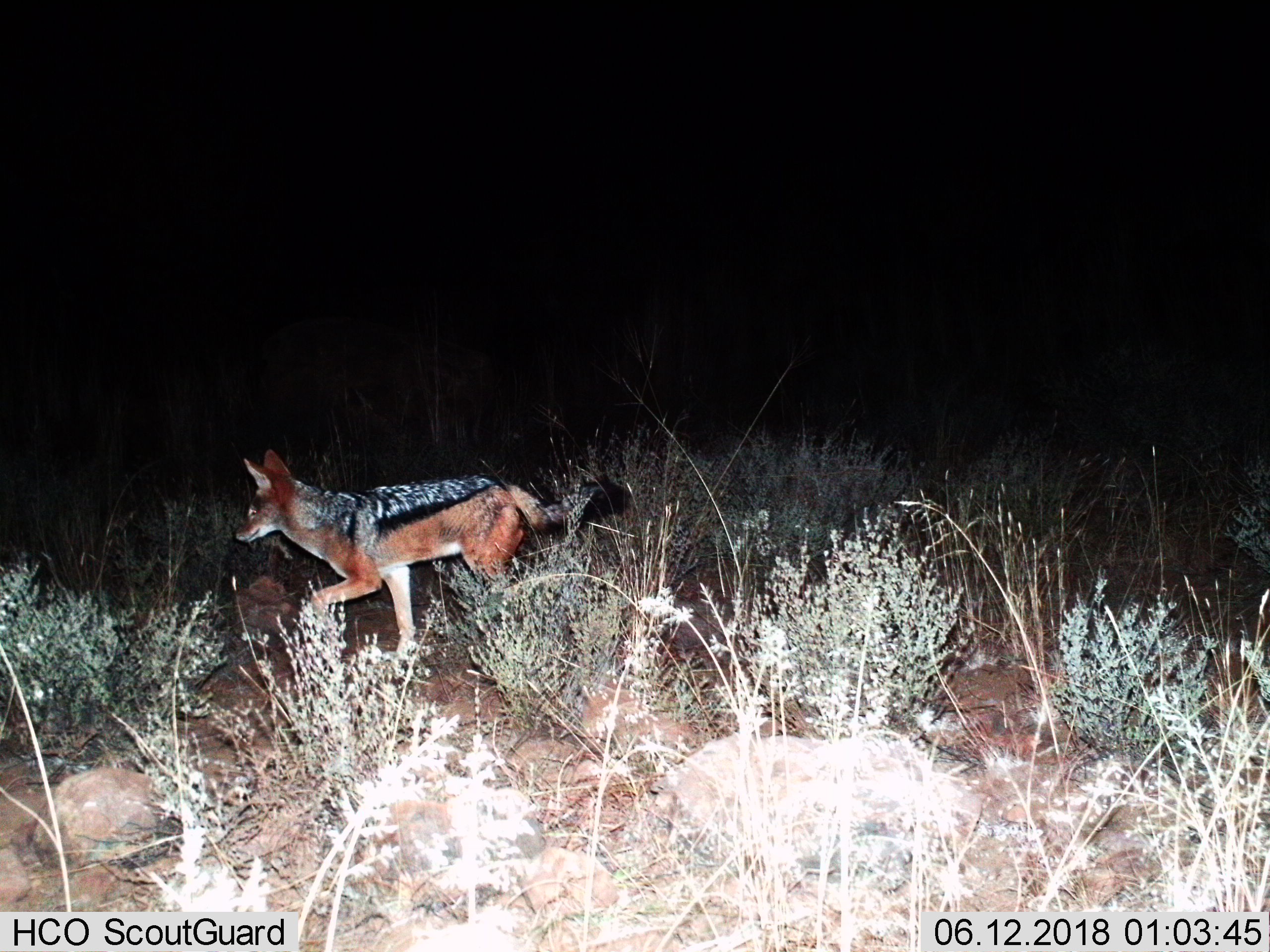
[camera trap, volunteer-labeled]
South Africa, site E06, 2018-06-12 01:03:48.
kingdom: Animalia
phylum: Chordata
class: Mammalia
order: Carnivora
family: Canidae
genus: Lupulella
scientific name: Lupulella mesomelas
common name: black-backed jackal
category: jackalblackbacked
Jackalblackbacked (black-backed jackal) (Lupulella mesomelas), count 1. Behavior (volunteer vote fractions): standing 0%, resting 0%, moving 100%, interacting 0%. Young present (vote fraction): 0%. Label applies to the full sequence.